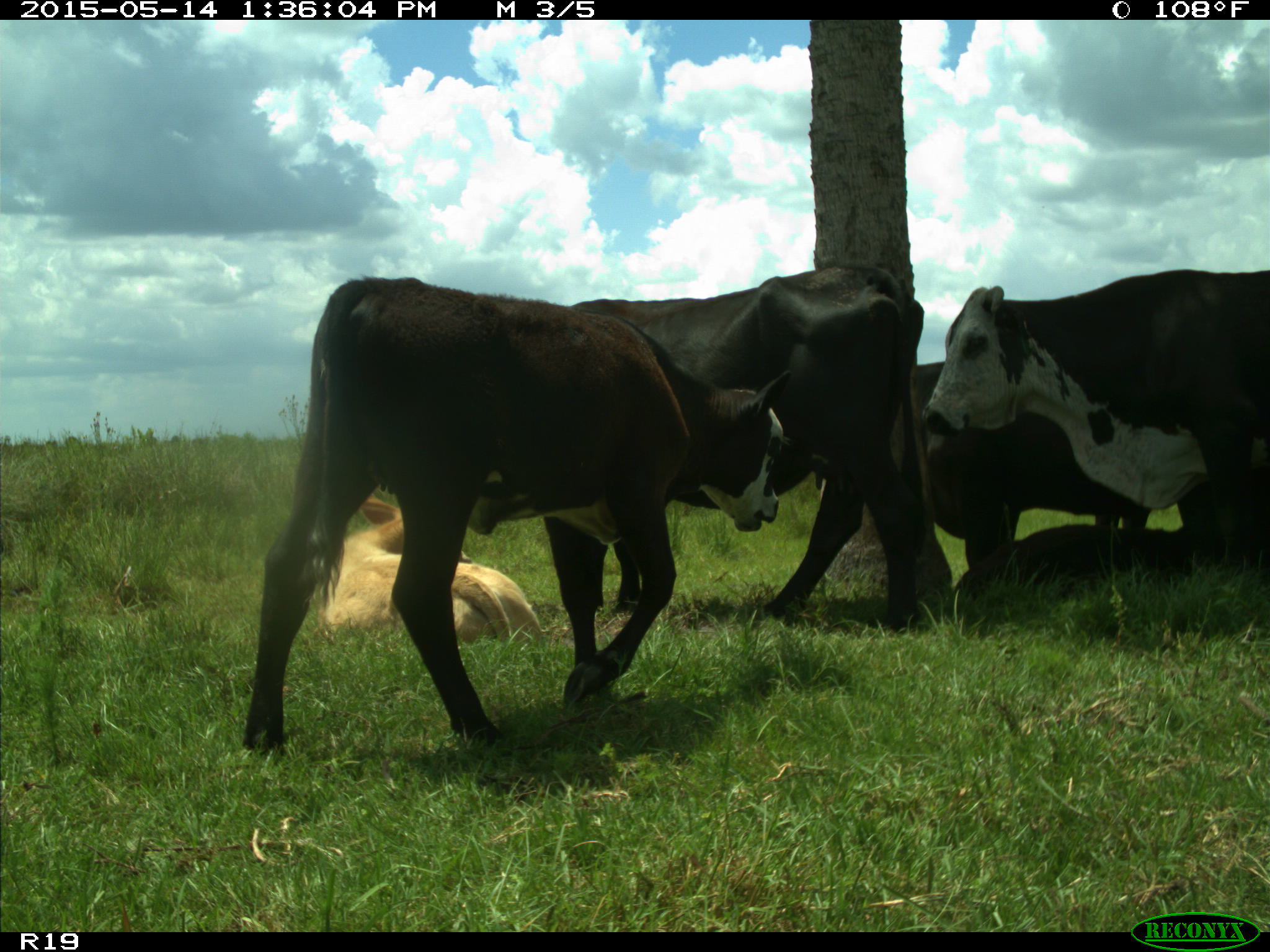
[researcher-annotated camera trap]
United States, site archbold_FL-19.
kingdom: Animalia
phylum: Chordata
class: Mammalia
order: Artiodactyla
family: Bovidae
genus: Bos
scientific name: Bos taurus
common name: domestic cow